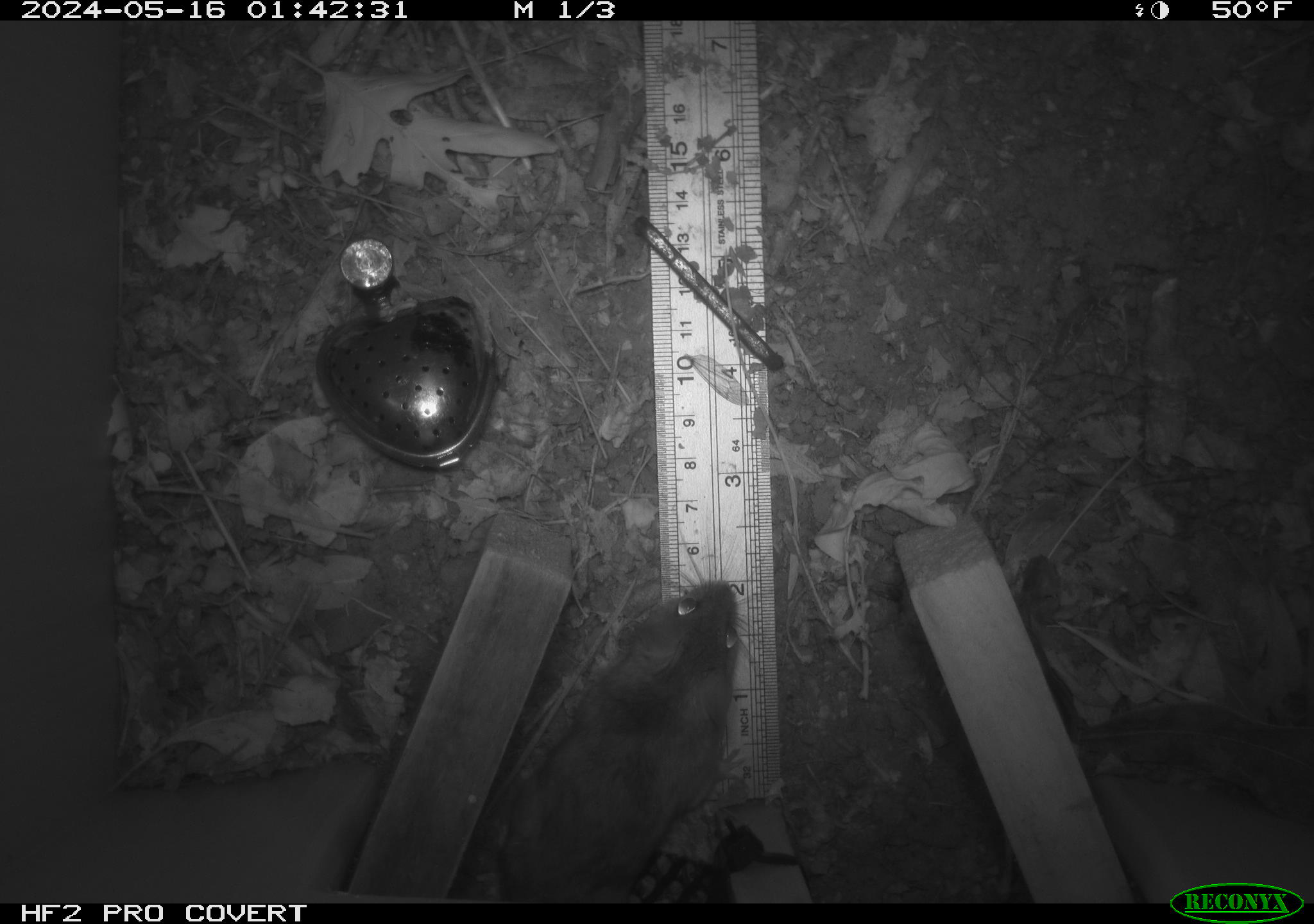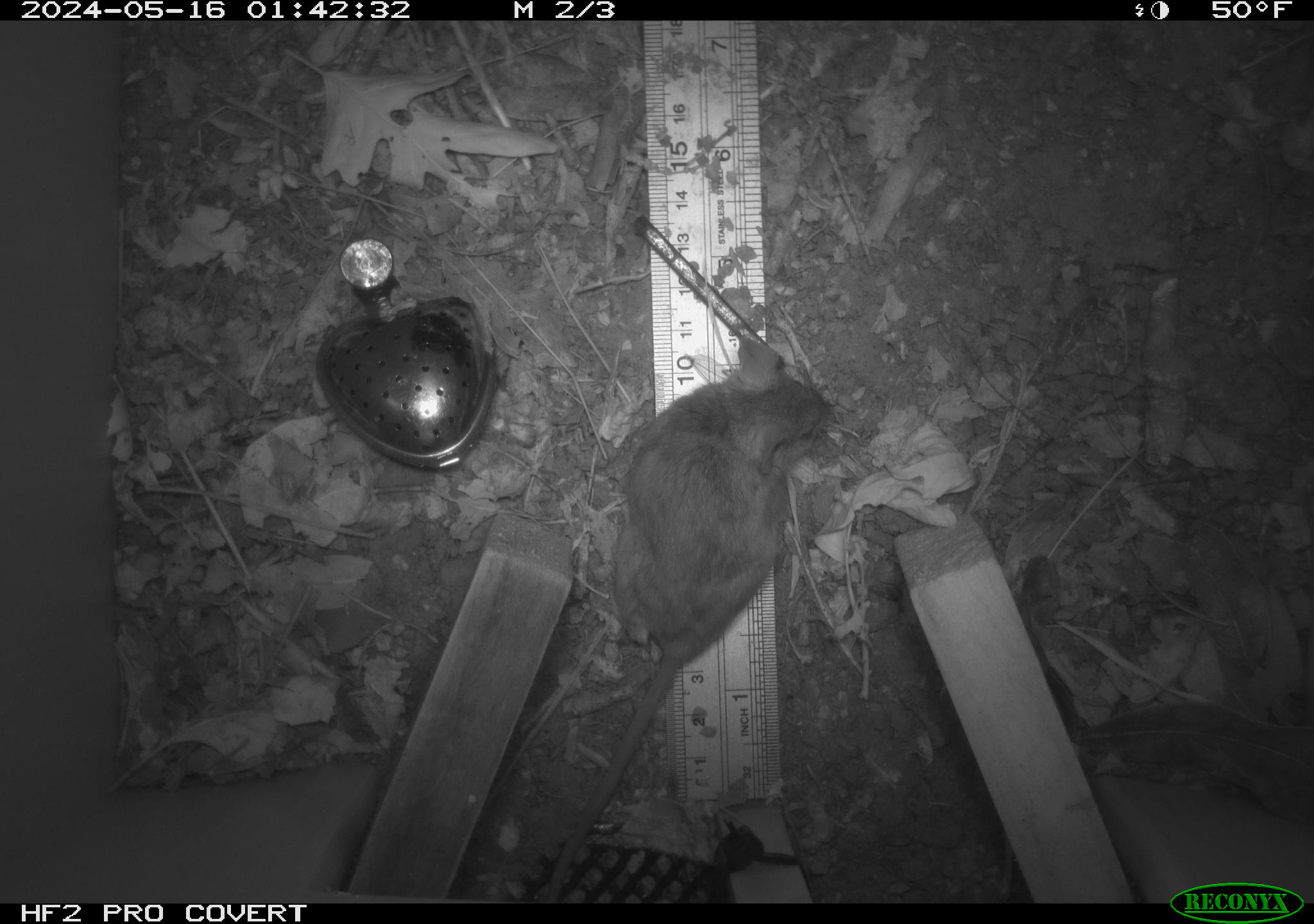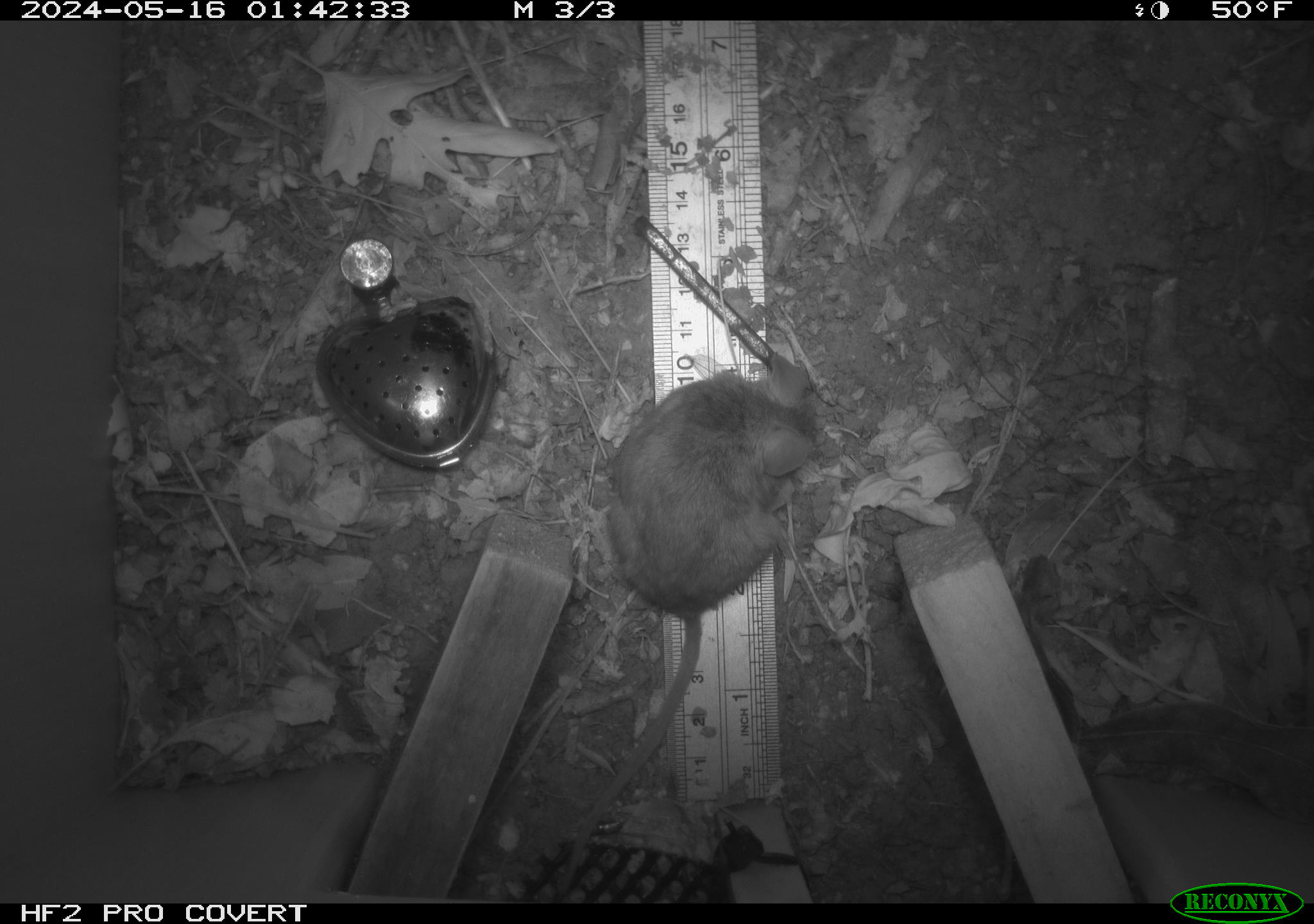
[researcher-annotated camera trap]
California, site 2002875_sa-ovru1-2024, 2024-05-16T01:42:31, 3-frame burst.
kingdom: Animalia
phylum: Chordata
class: Mammalia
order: Rodentia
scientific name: Rodentia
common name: rodent